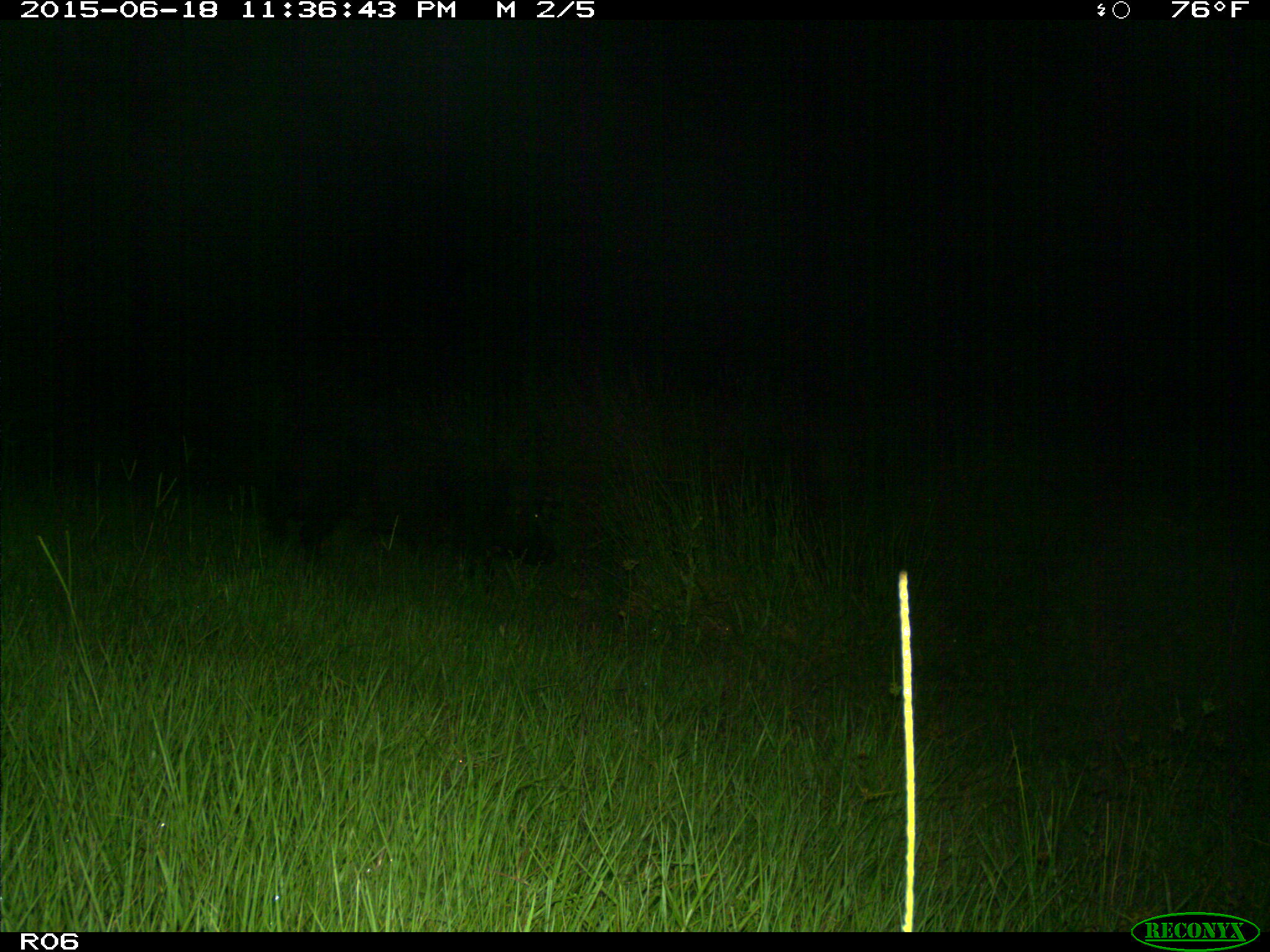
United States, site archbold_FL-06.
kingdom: Animalia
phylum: Chordata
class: Mammalia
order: Artiodactyla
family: Suidae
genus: Sus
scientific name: Sus scrofa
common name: wild boar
Sus scrofa (wild boar).